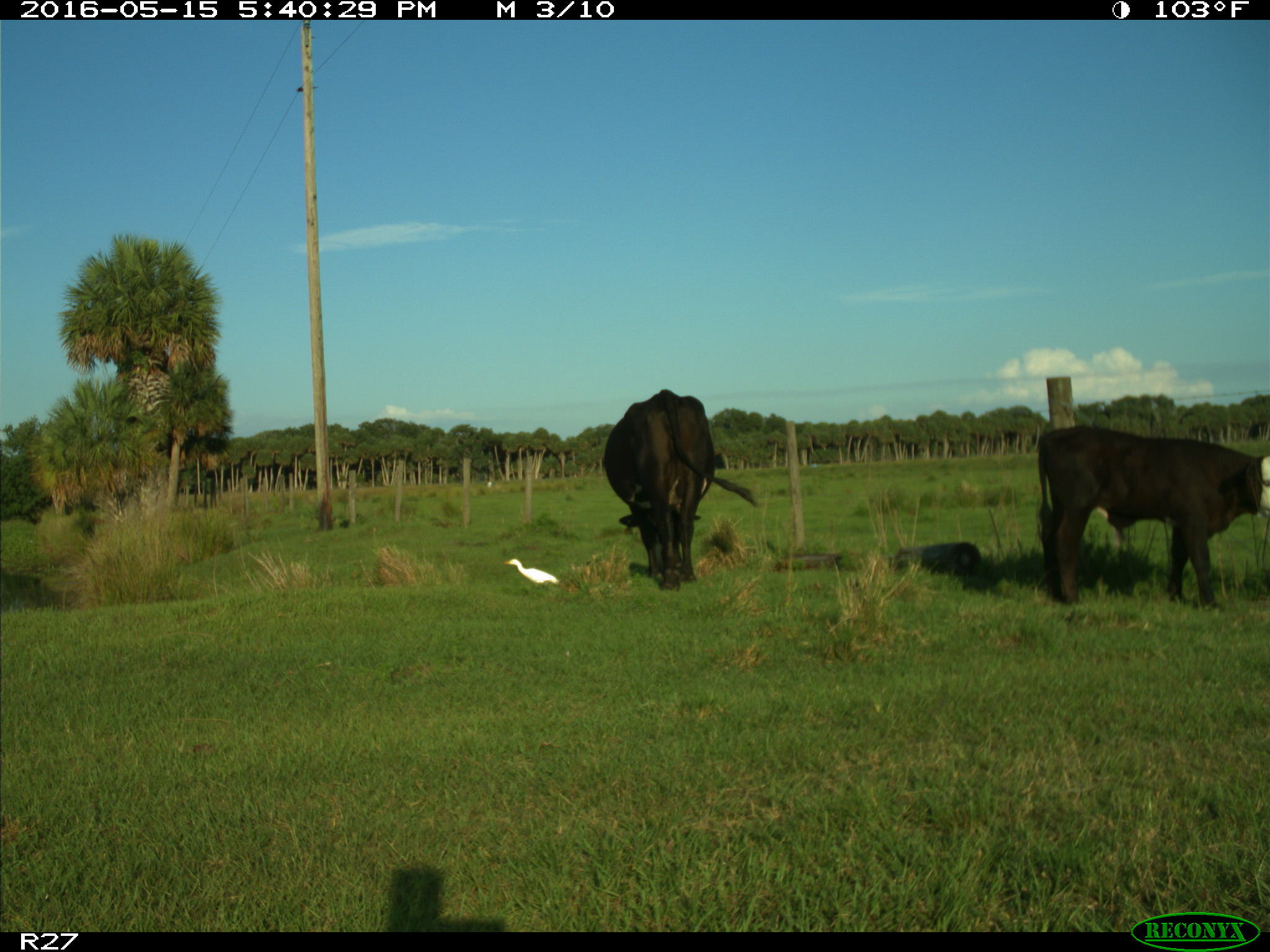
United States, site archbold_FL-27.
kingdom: Animalia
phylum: Chordata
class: Mammalia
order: Artiodactyla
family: Bovidae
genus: Bos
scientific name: Bos taurus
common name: domestic cow